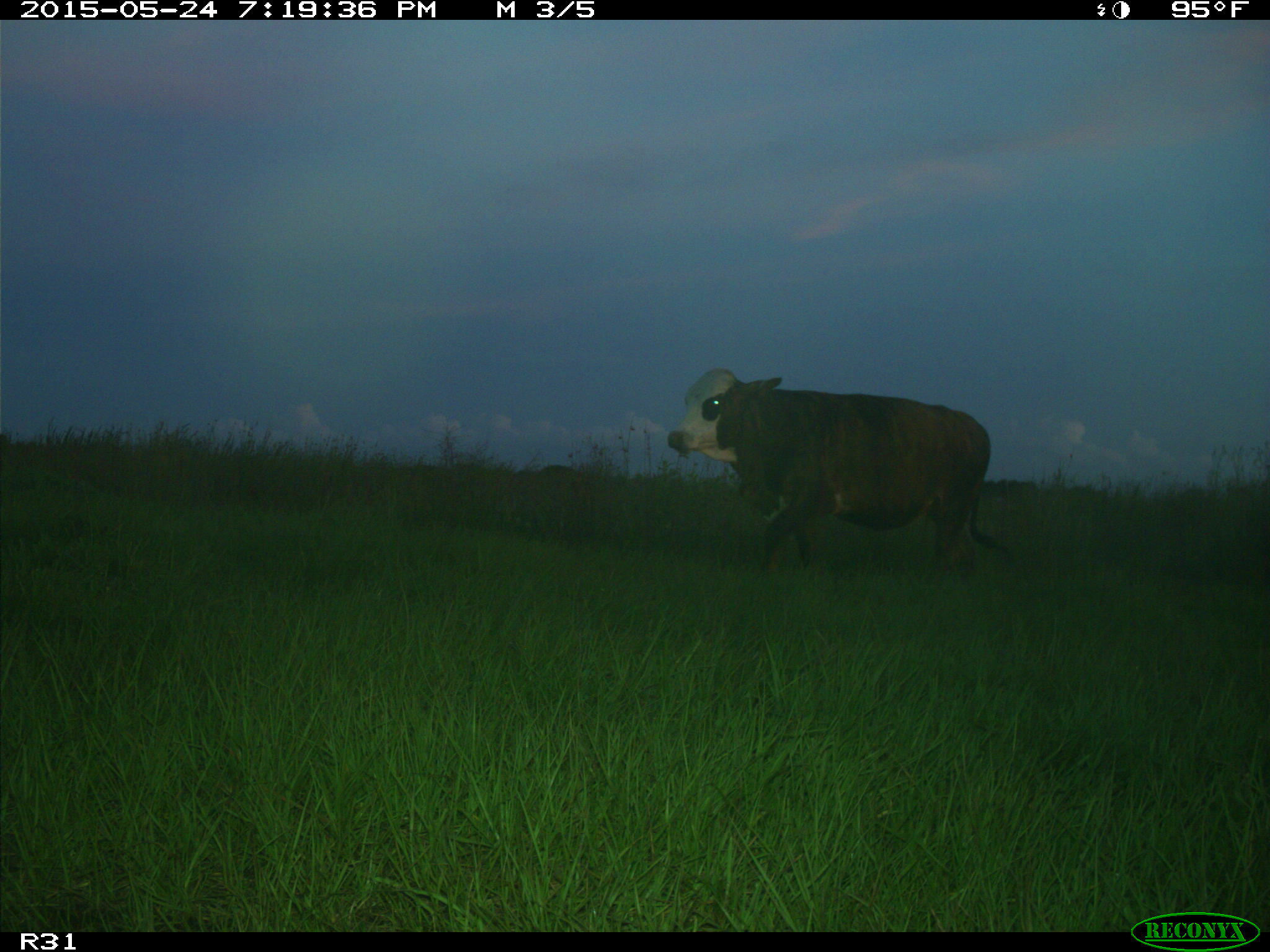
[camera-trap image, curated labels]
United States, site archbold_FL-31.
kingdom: Animalia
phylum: Chordata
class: Mammalia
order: Artiodactyla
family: Bovidae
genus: Bos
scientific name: Bos taurus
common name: domestic cow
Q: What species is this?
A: Bos taurus (domestic cow).